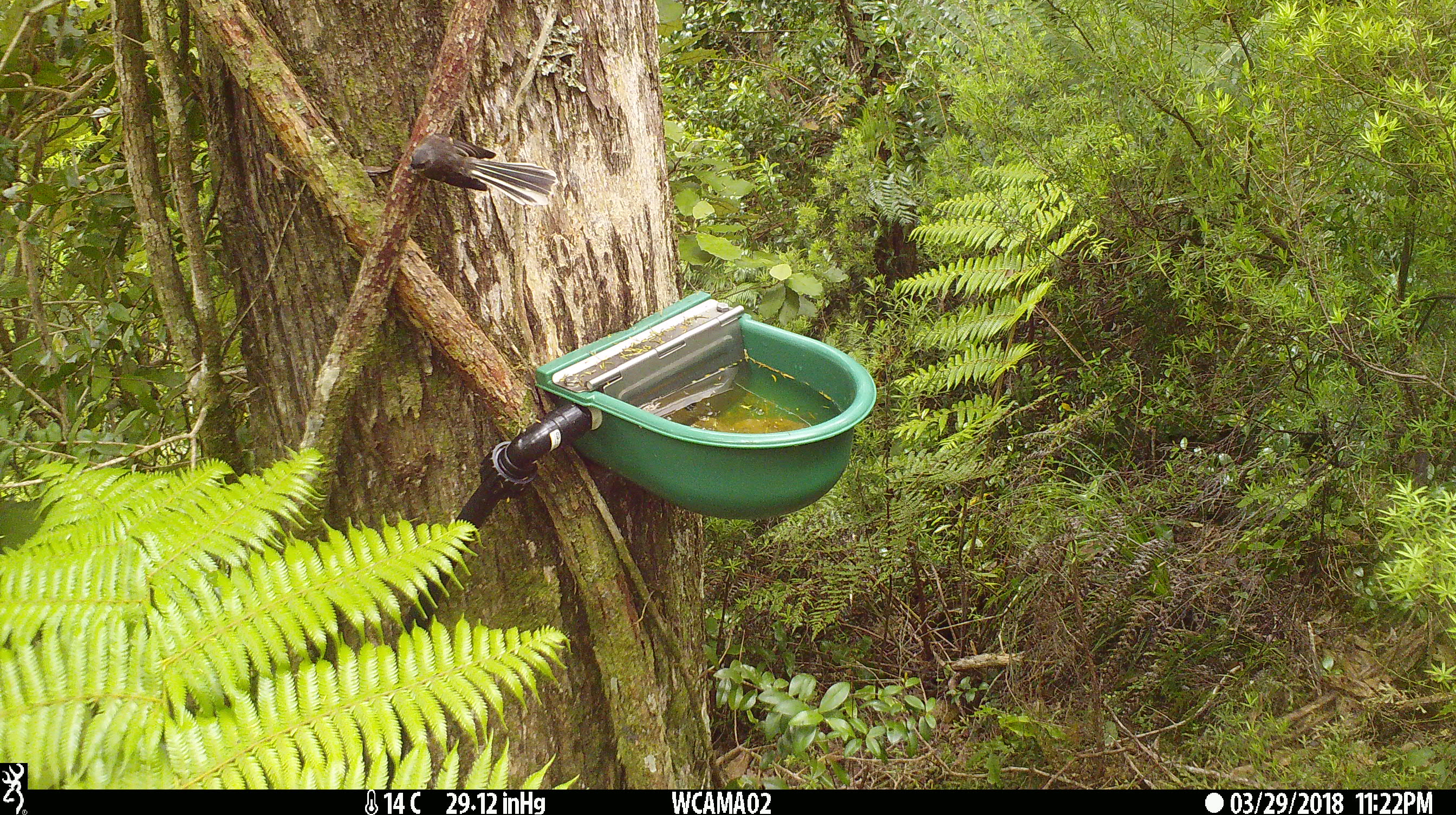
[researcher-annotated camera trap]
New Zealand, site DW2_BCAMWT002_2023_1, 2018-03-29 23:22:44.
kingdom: Animalia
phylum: Chordata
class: Aves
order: Passeriformes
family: Rhipiduridae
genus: Rhipidura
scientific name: Rhipidura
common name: fantails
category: fantail